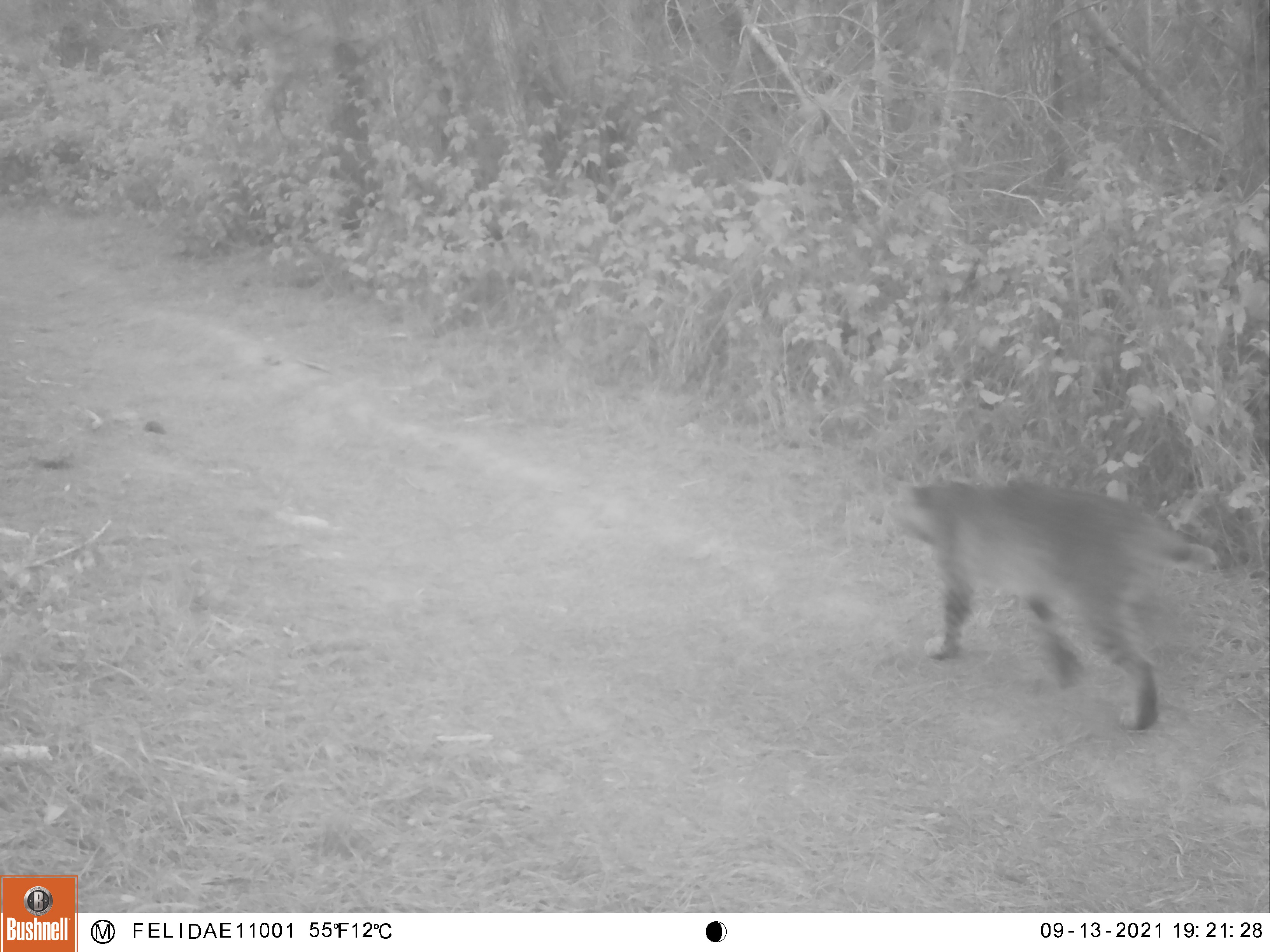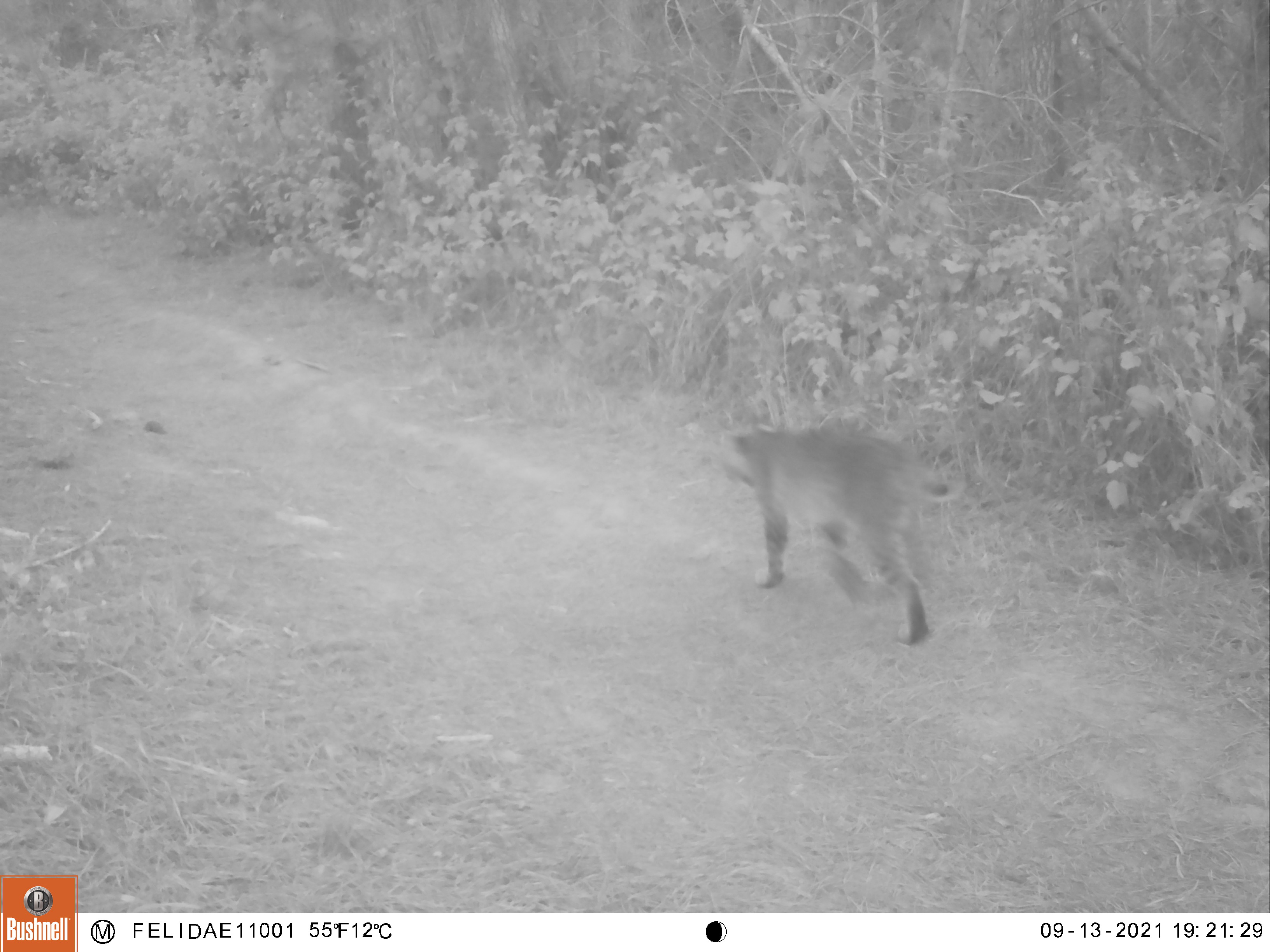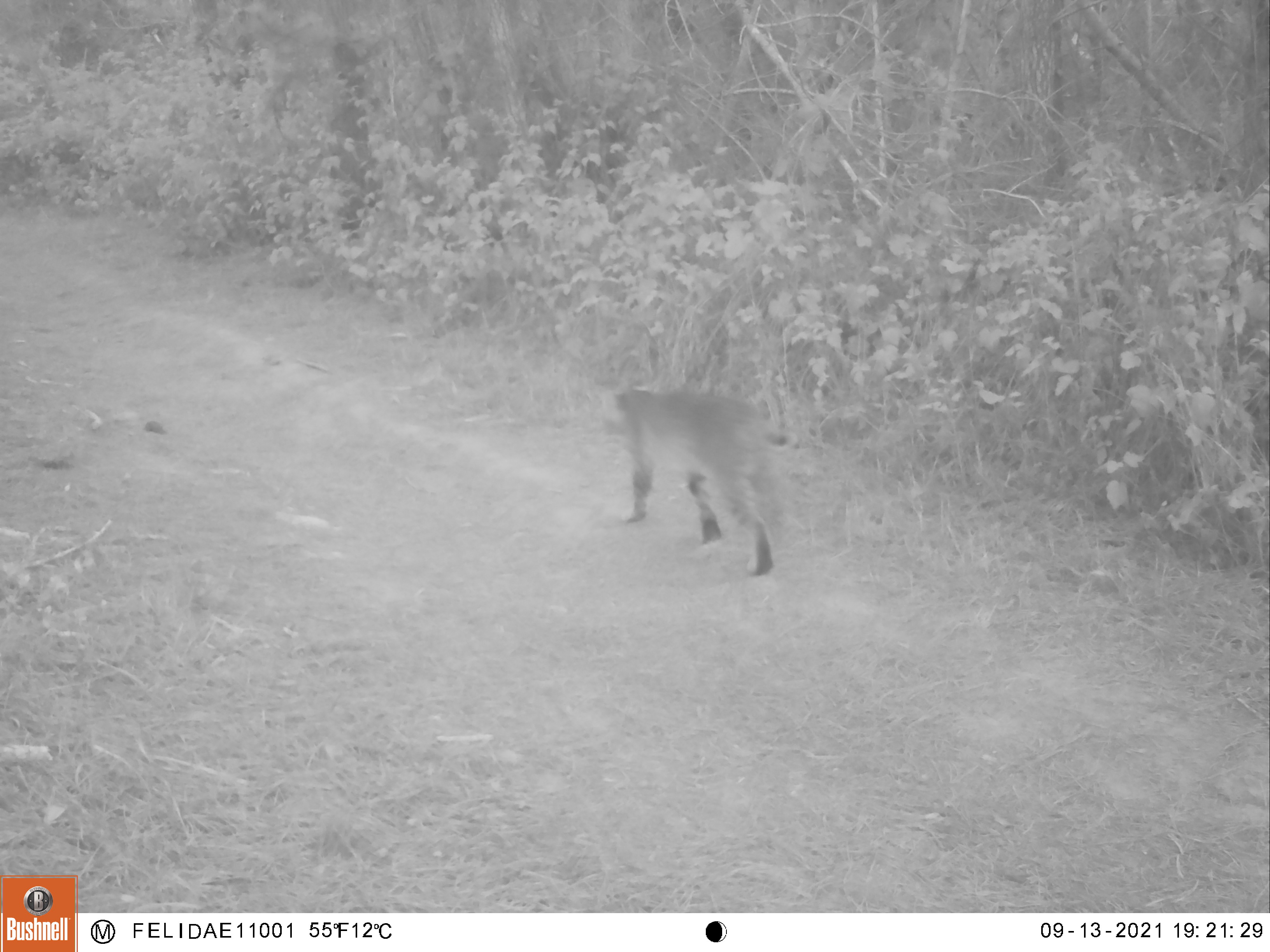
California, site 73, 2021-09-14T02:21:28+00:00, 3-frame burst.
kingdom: Animalia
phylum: Chordata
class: Mammalia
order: Carnivora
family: Felidae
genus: Lynx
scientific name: Lynx rufus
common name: bobcat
Bobcat (Lynx rufus).